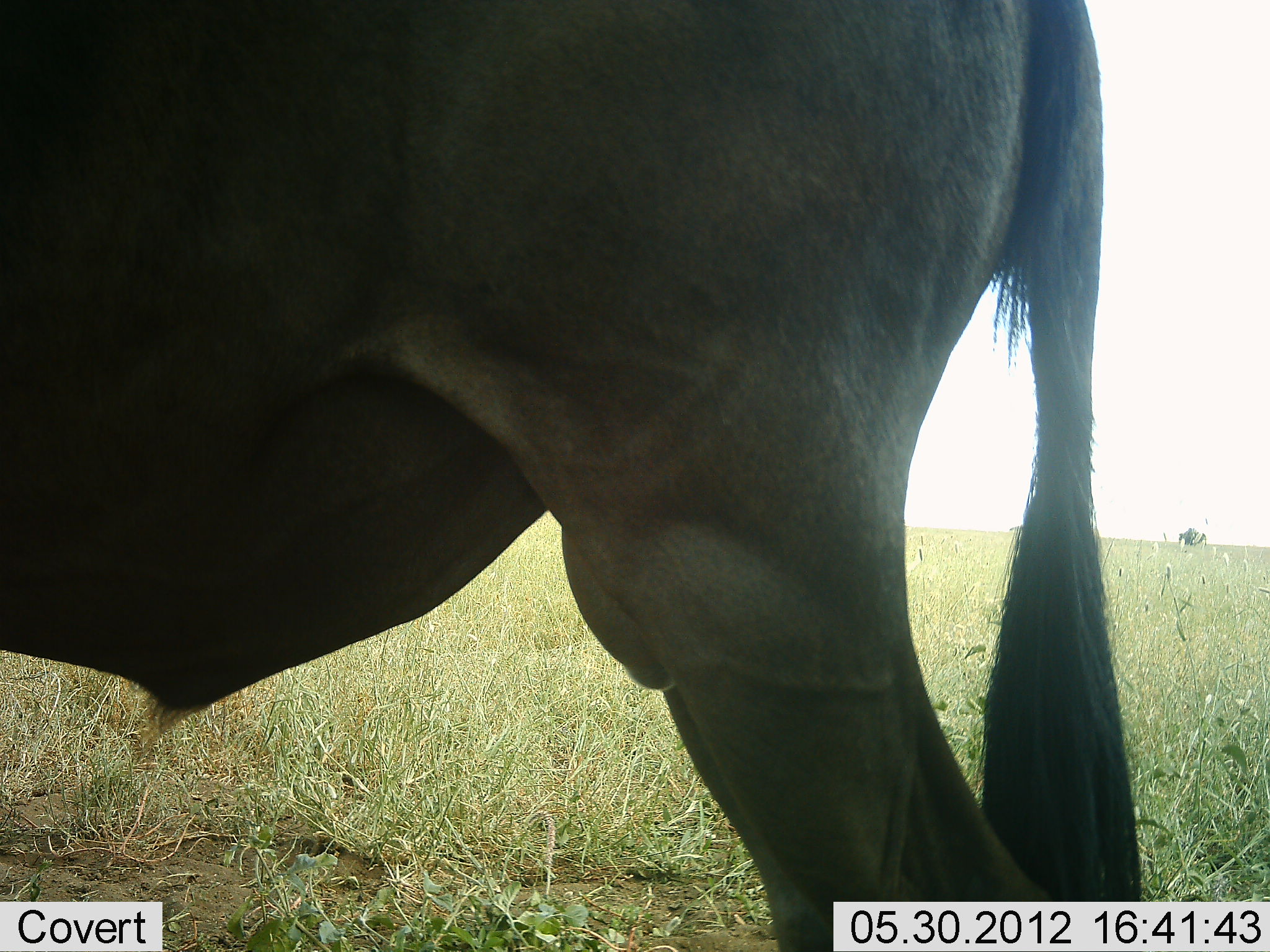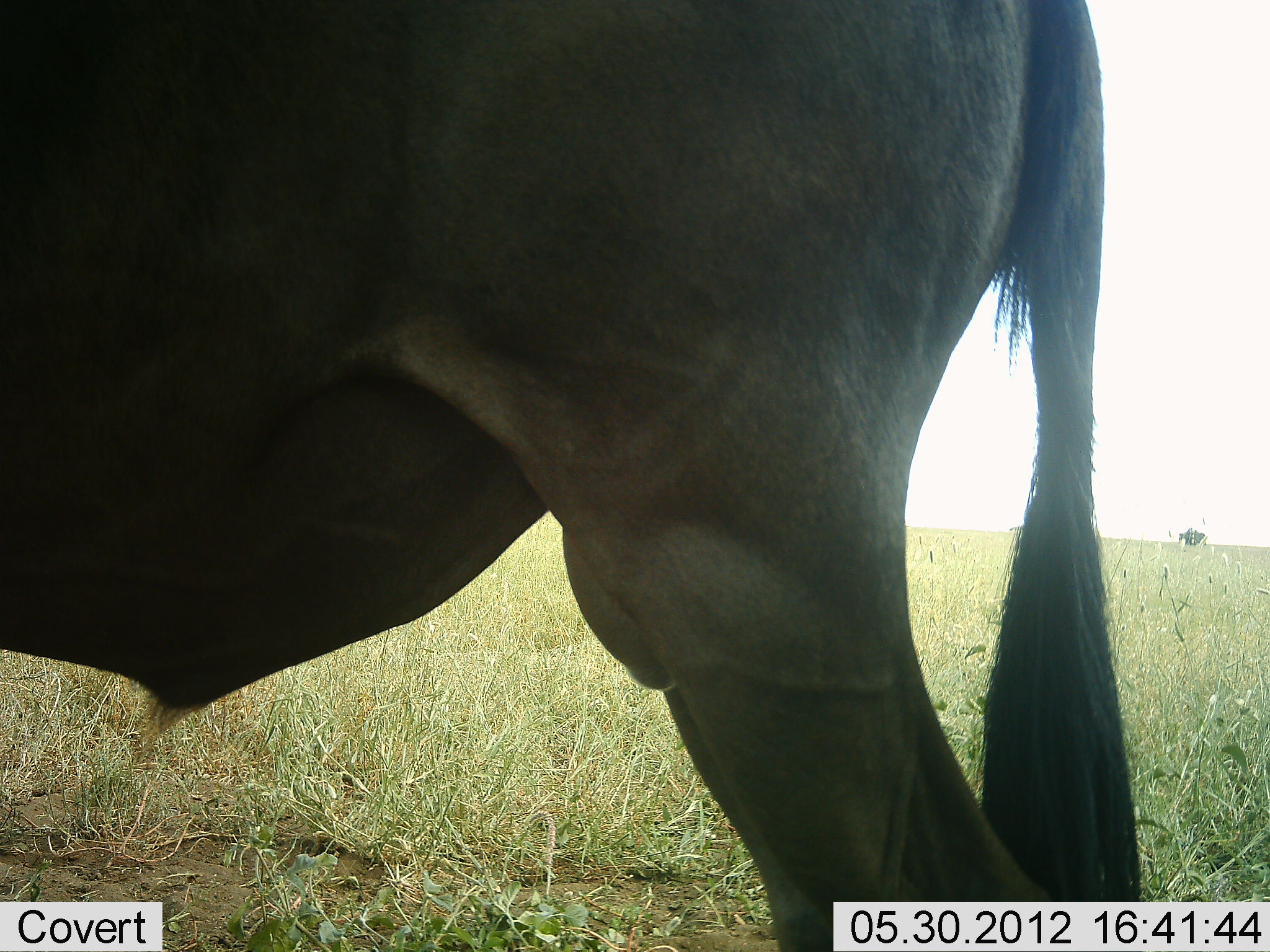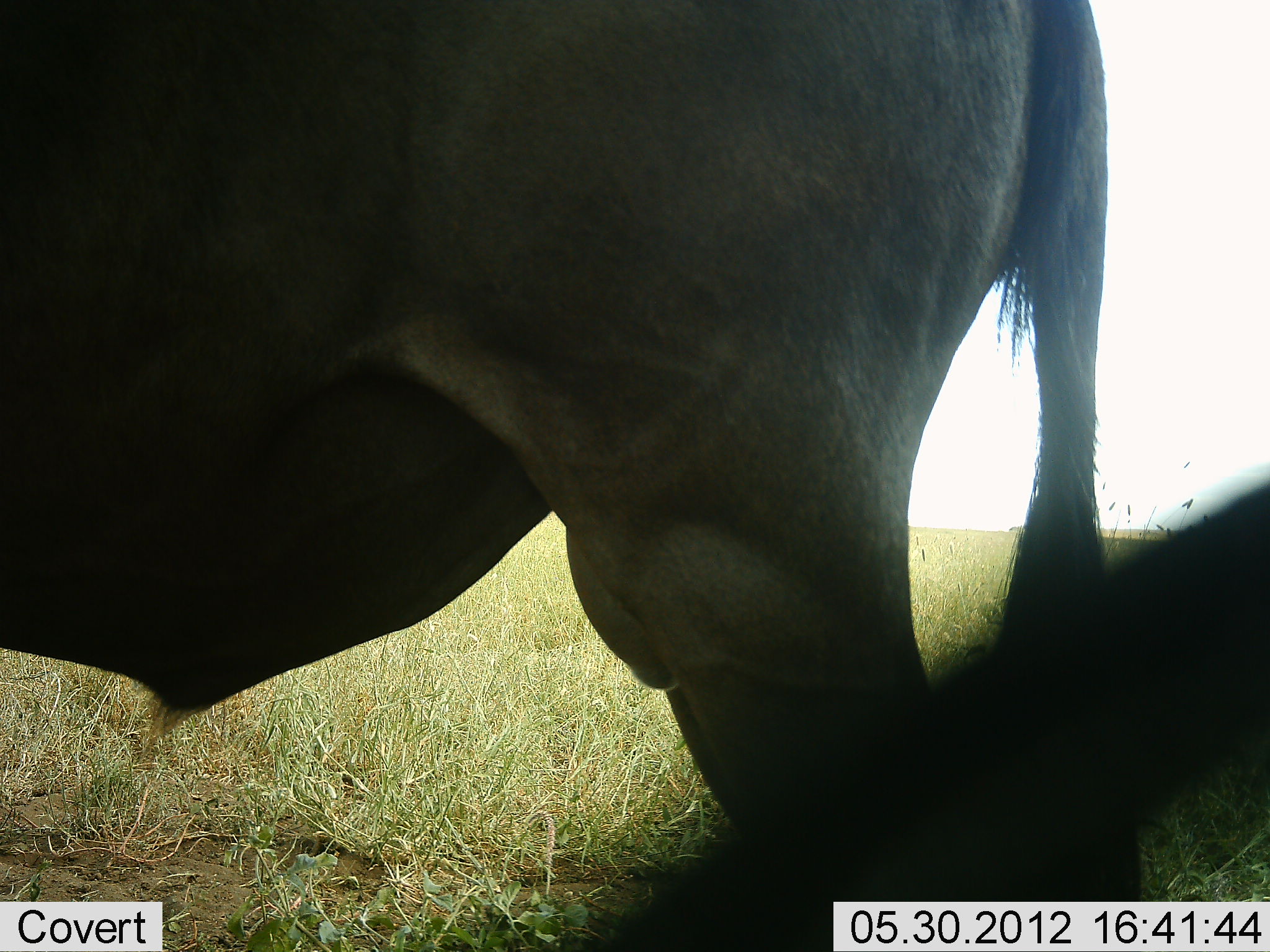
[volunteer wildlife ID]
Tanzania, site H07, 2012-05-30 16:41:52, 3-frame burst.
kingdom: Animalia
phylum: Chordata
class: Mammalia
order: Artiodactyla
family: Bovidae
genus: Connochaetes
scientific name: Connochaetes taurinus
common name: blue wildebeest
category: wildebeest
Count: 2.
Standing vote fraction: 100%.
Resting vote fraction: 0%.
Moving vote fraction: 0%.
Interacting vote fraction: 0%.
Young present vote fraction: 0%.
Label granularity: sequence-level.